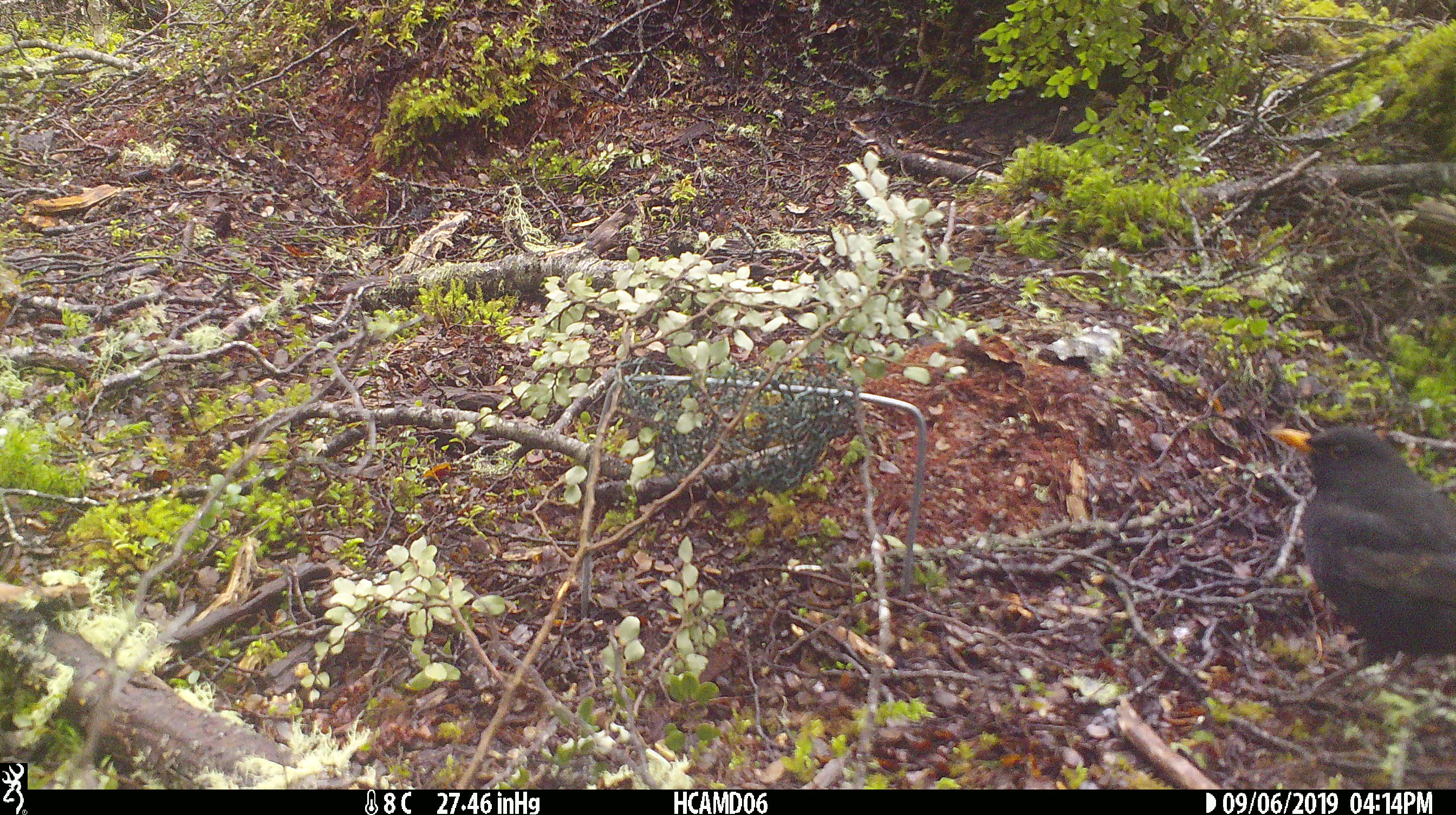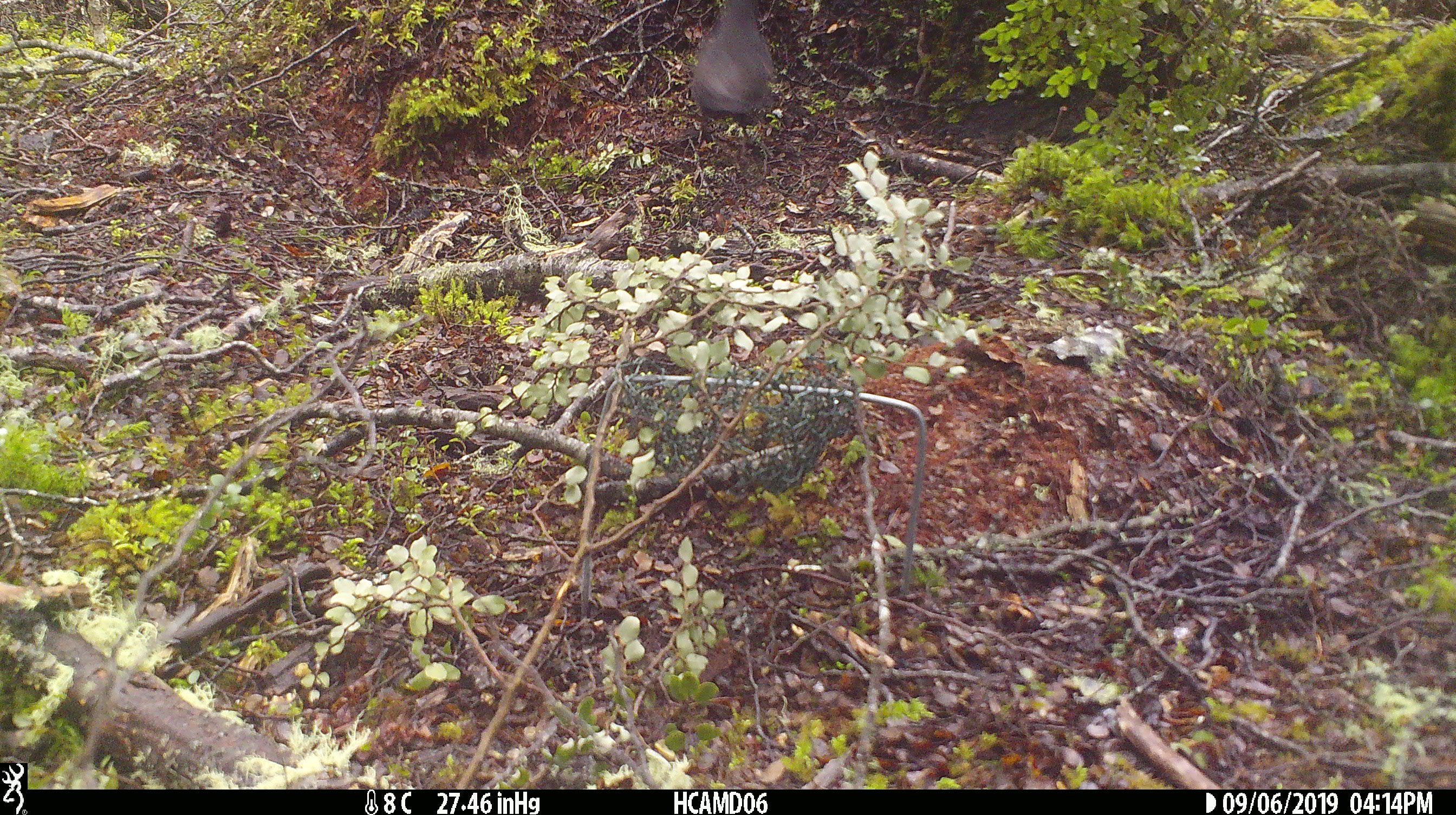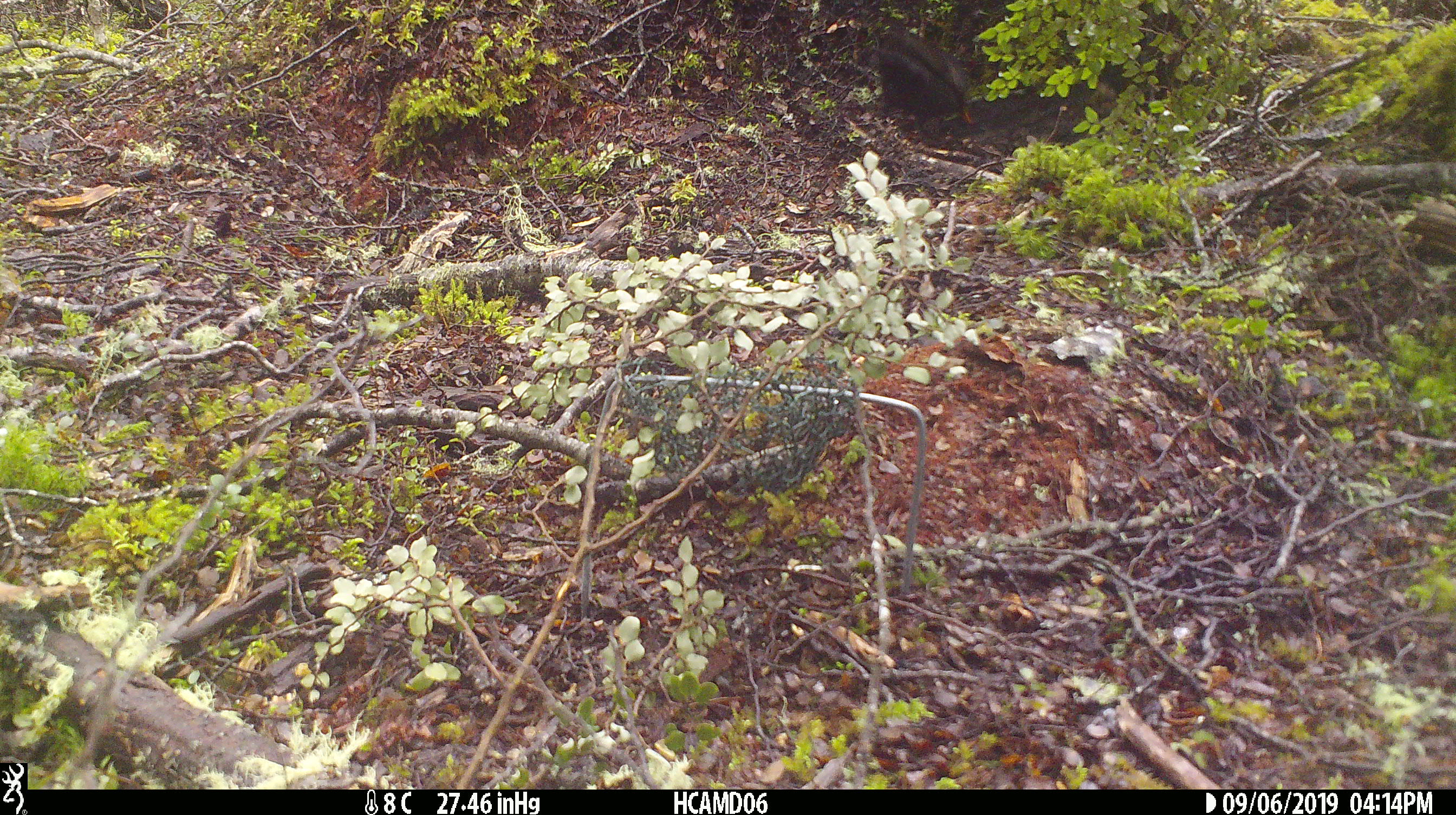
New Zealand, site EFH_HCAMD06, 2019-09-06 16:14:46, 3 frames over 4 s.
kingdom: Animalia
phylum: Chordata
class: Aves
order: Passeriformes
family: Turdidae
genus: Turdus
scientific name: Turdus merula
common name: eurasian blackbird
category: blackbird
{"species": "blackbird (eurasian blackbird) (Turdus merula)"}